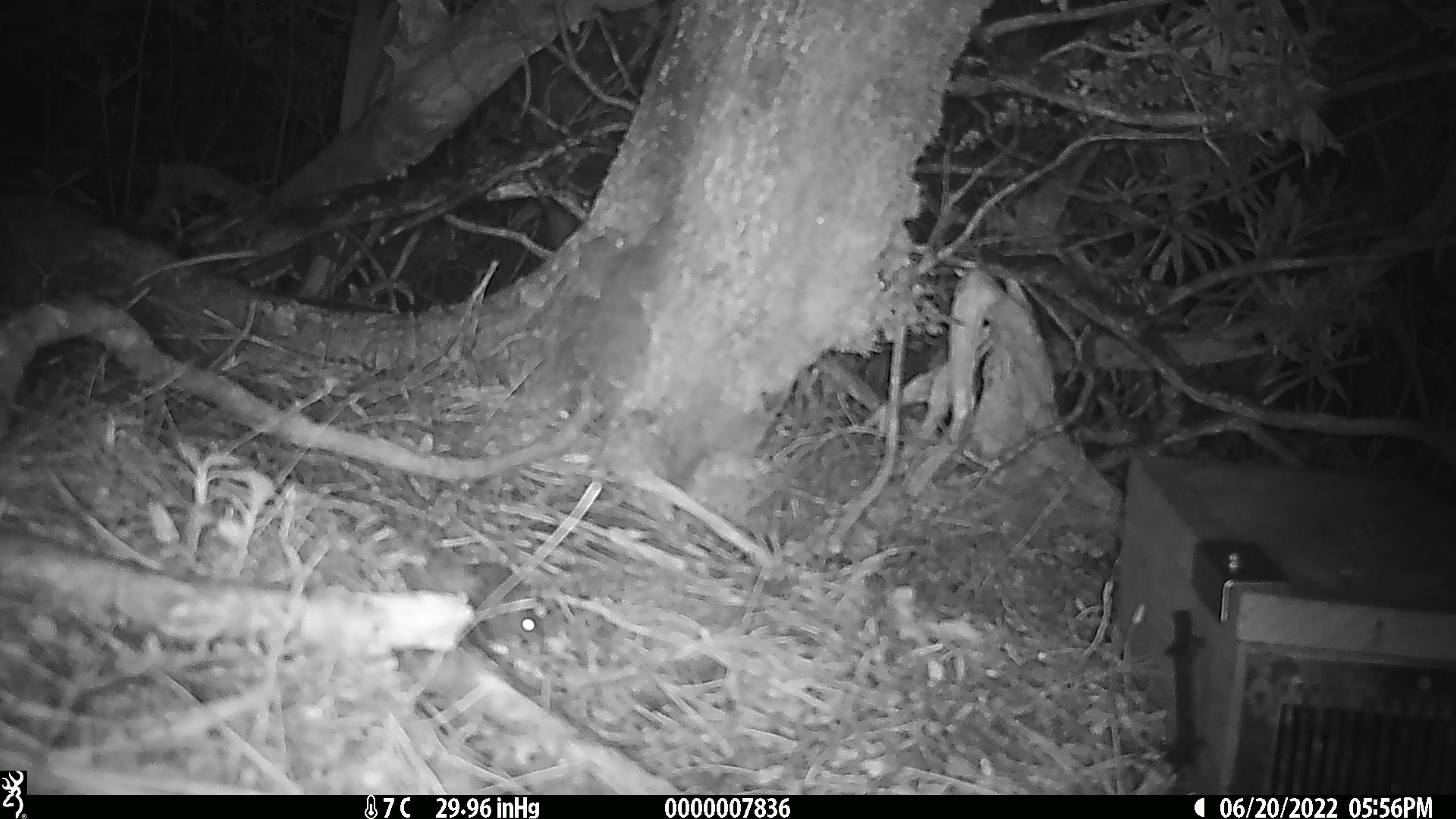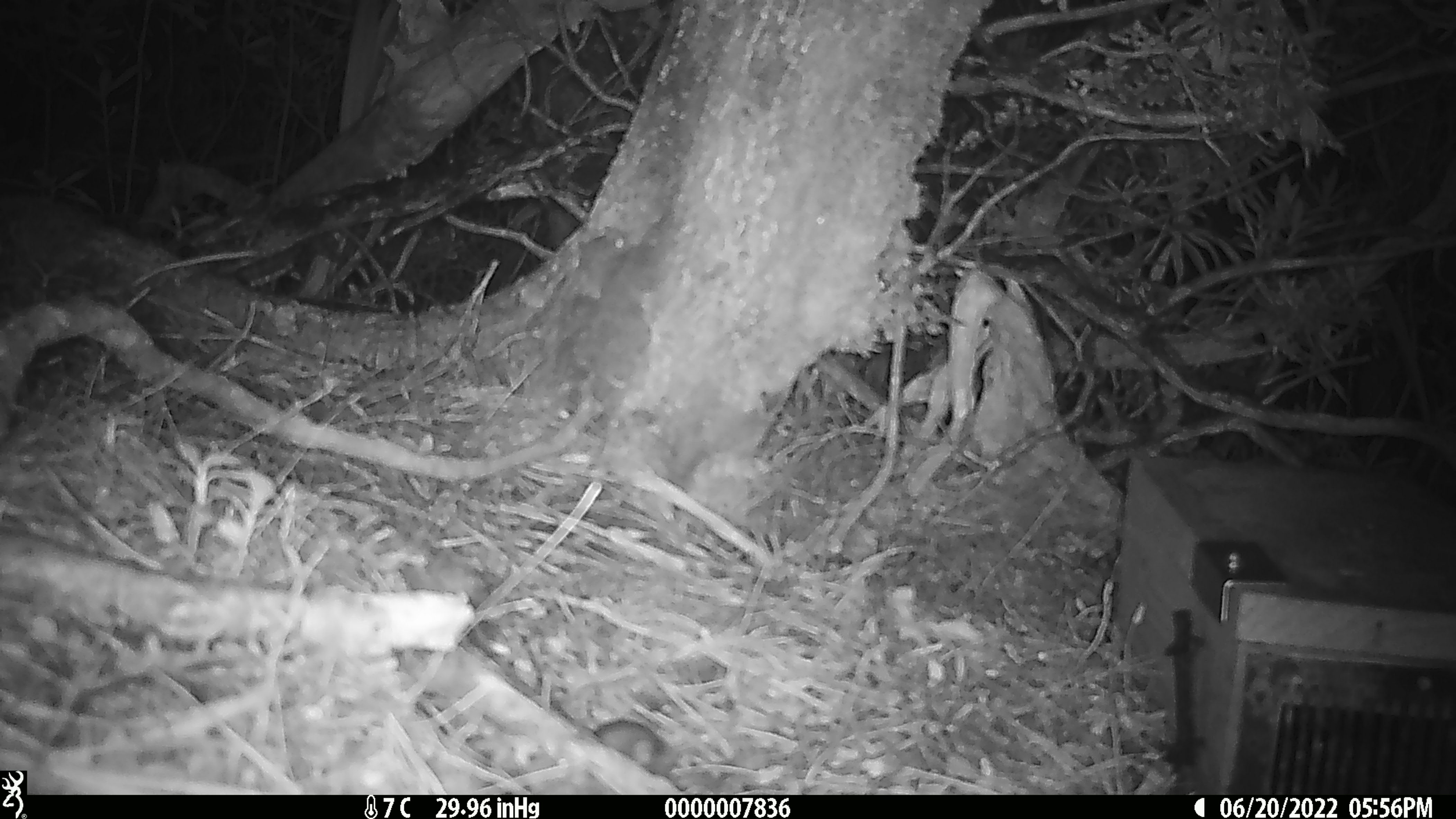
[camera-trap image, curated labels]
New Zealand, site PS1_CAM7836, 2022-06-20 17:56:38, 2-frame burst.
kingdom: Animalia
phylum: Chordata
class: Mammalia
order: Rodentia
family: Muridae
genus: Mus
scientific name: Mus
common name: mouse